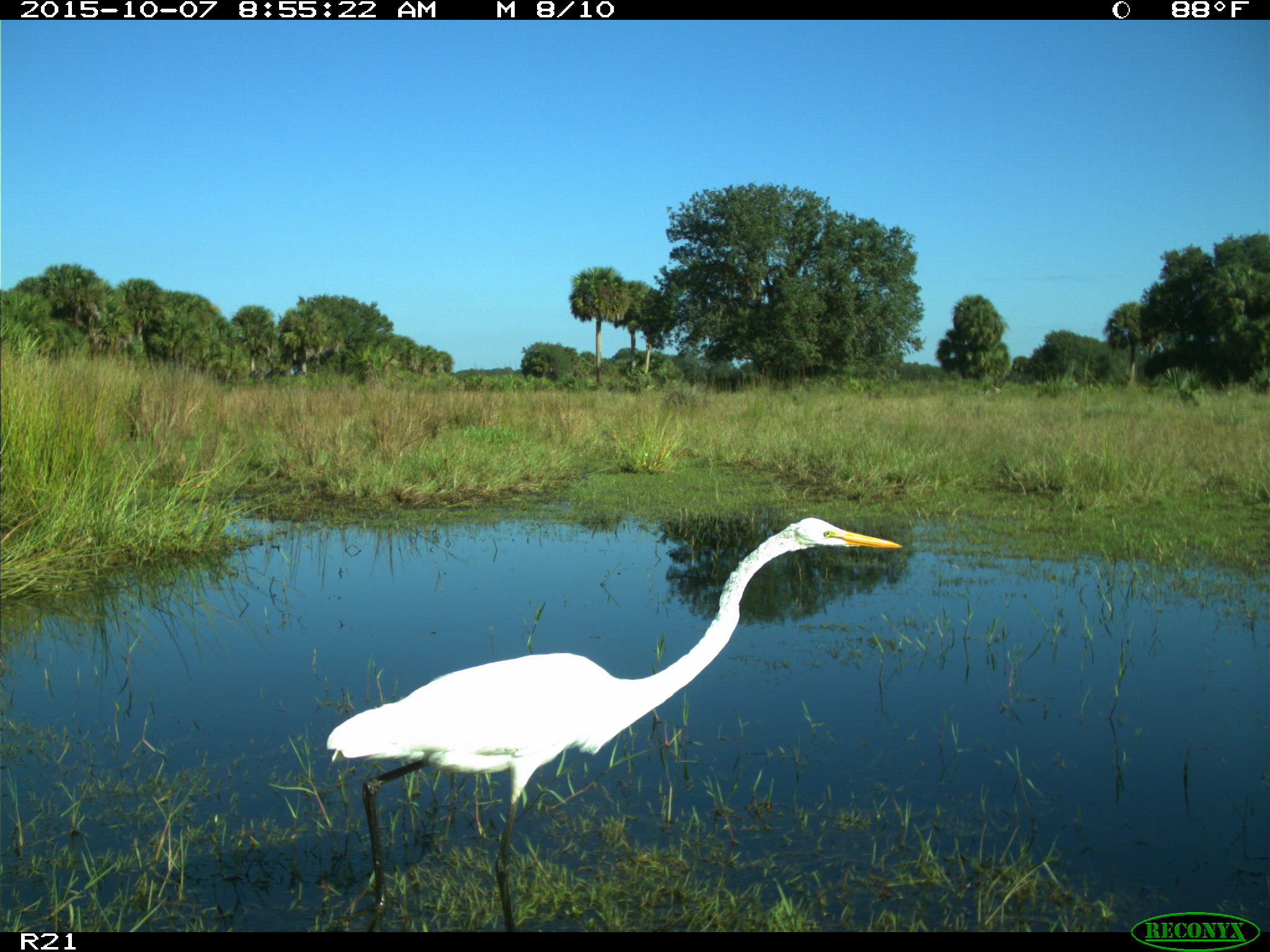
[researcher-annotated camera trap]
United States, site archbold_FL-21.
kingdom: Animalia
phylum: Chordata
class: Aves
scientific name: Aves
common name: birds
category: unidentified bird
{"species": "unidentified bird (birds) (Aves)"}